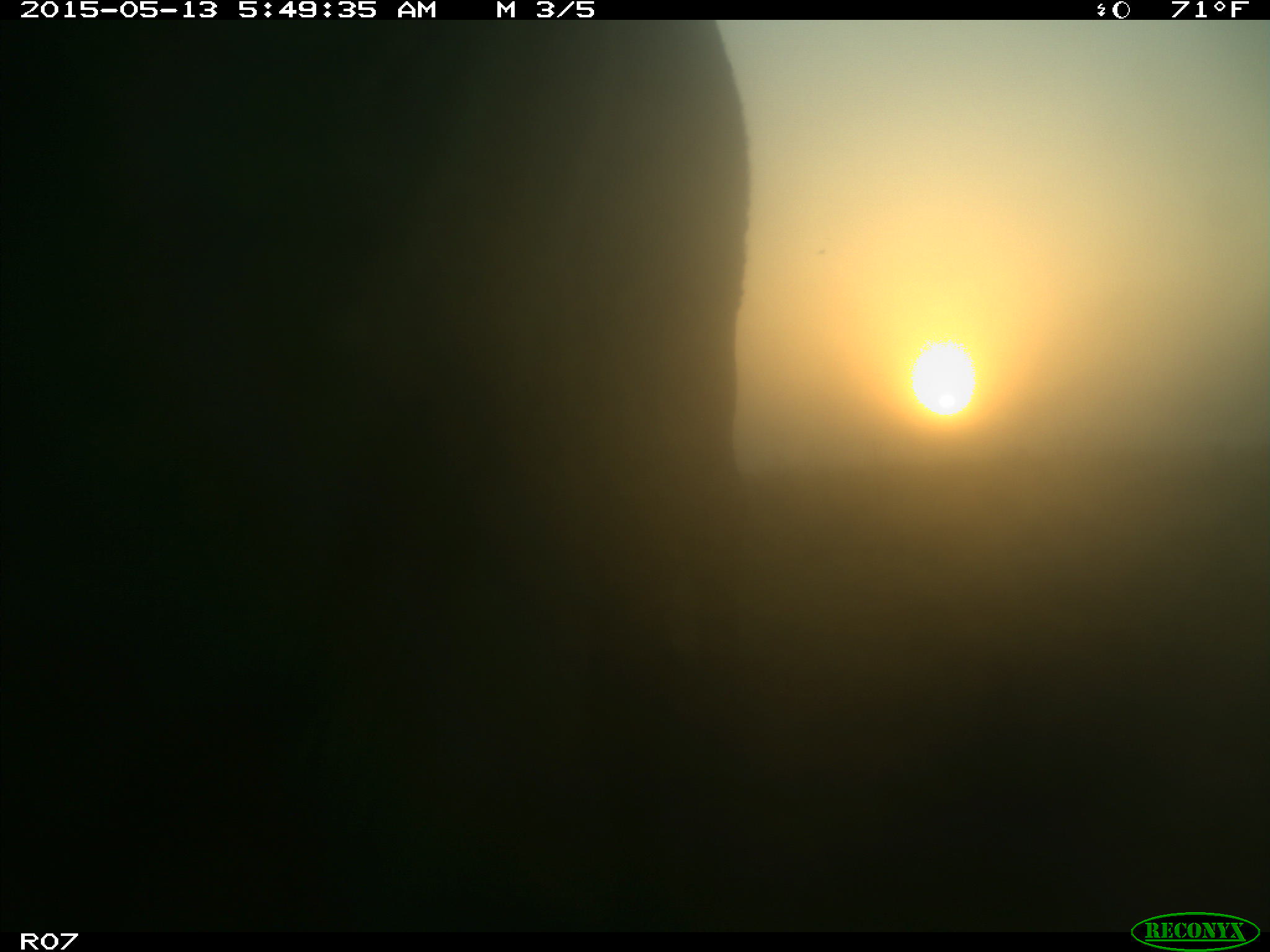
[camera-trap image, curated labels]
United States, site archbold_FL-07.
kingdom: Animalia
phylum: Chordata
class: Mammalia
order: Artiodactyla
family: Bovidae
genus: Bos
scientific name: Bos taurus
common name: domestic cow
Bos taurus (domestic cow).